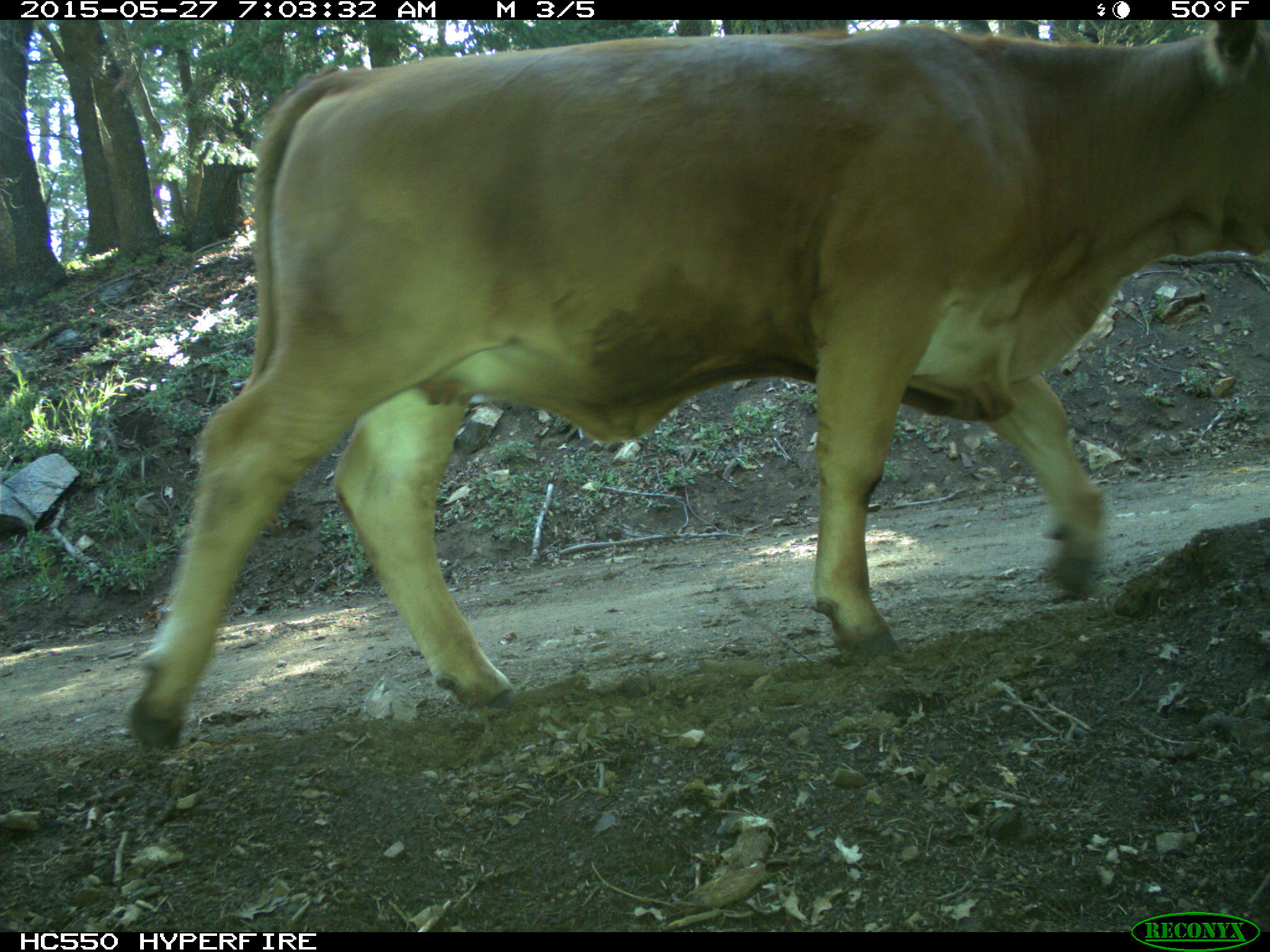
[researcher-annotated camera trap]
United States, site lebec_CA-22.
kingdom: Animalia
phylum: Chordata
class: Mammalia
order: Artiodactyla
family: Bovidae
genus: Bos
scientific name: Bos taurus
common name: domestic cow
Bos taurus (domestic cow).